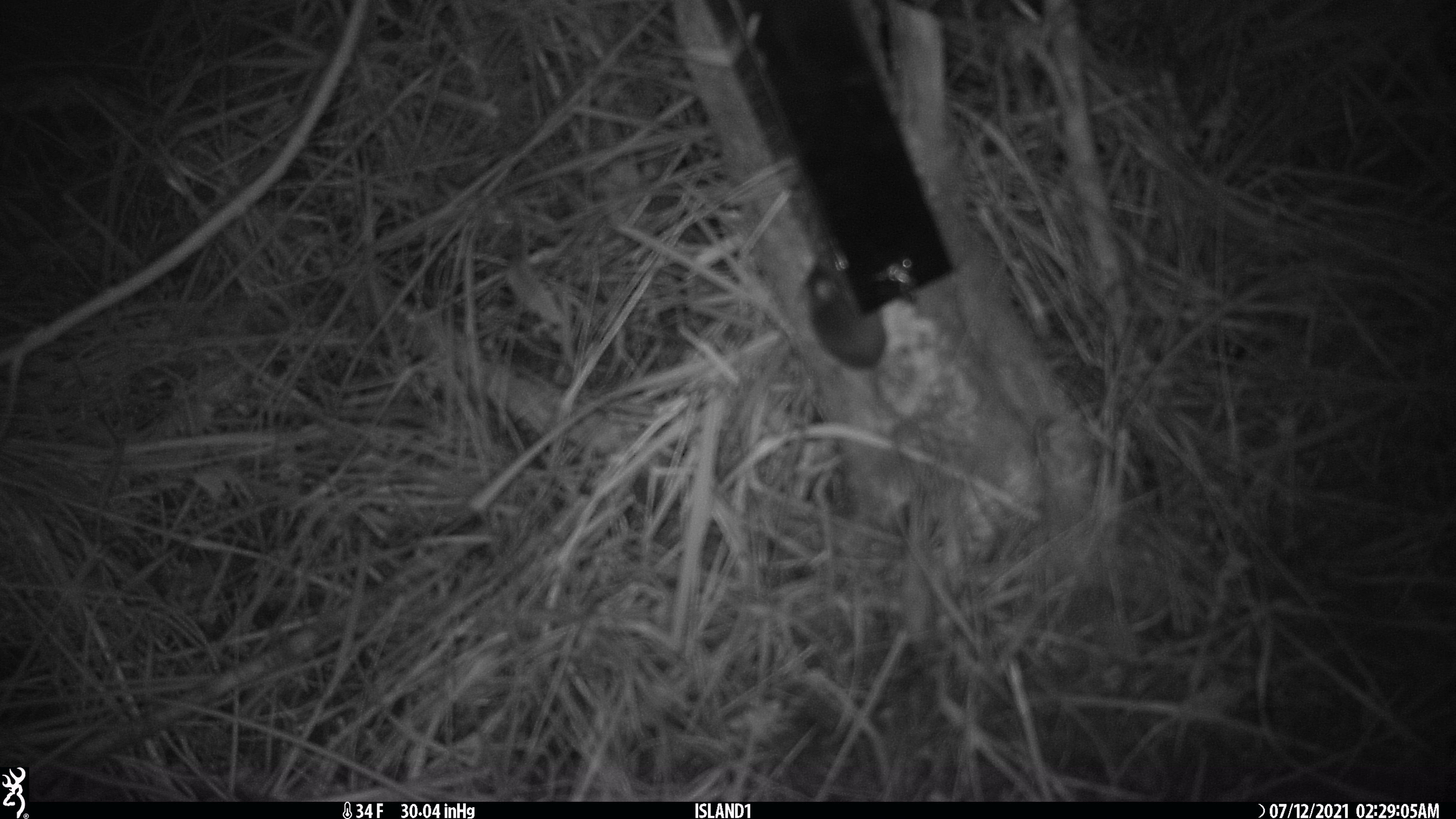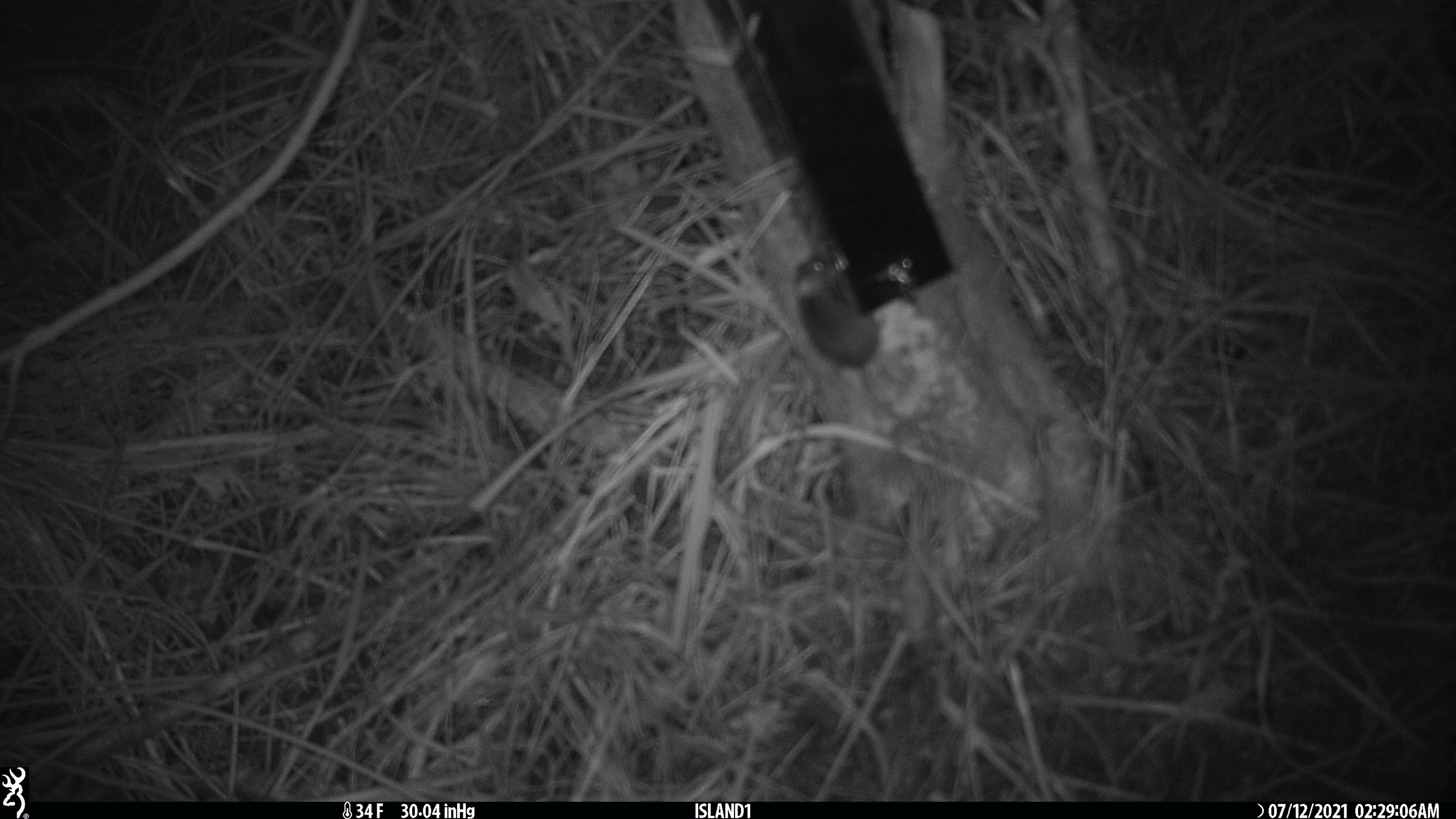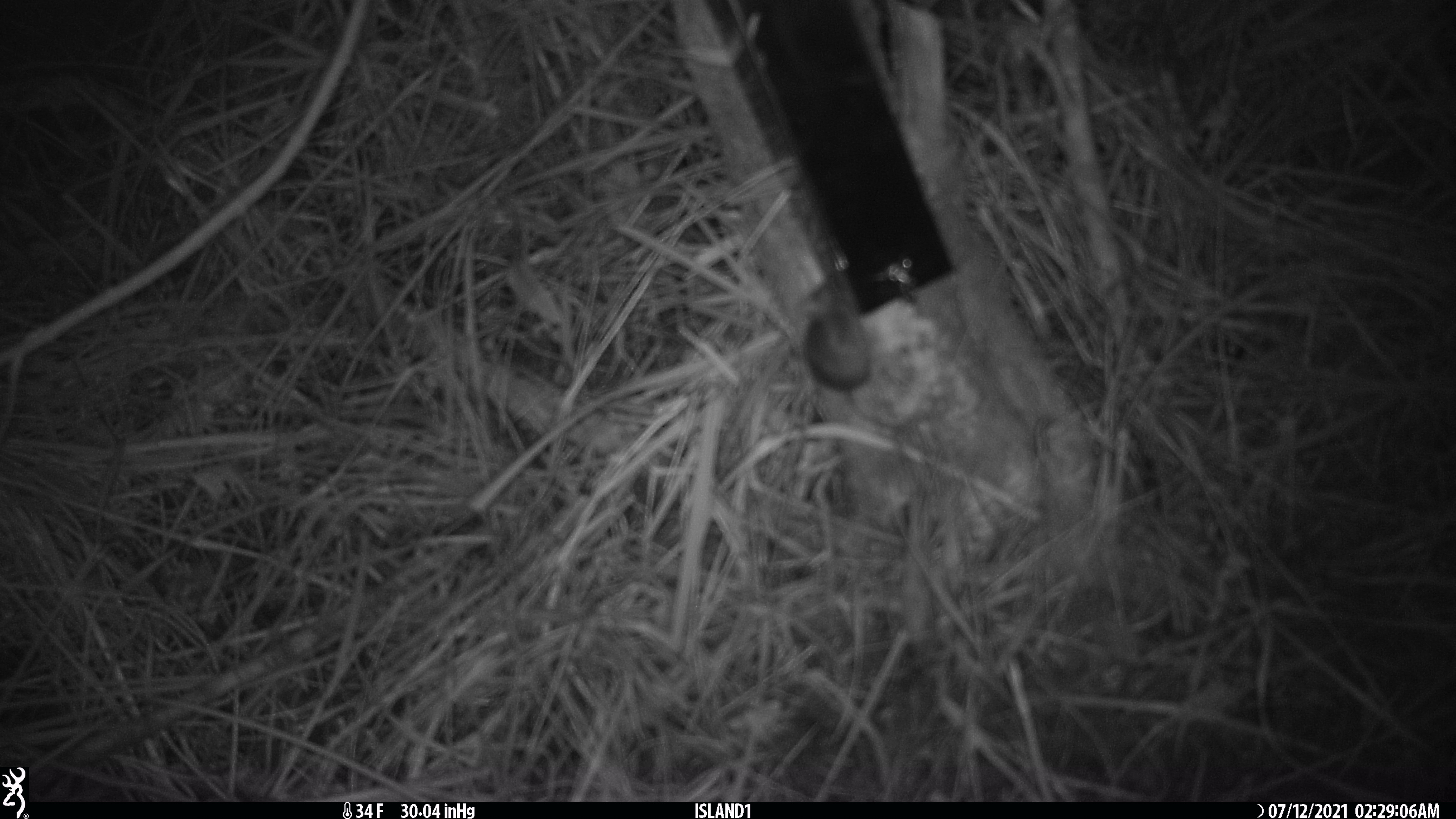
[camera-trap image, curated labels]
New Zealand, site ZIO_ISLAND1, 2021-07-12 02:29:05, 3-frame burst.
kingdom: Animalia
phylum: Chordata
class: Mammalia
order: Rodentia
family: Muridae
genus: Mus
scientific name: Mus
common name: mouse